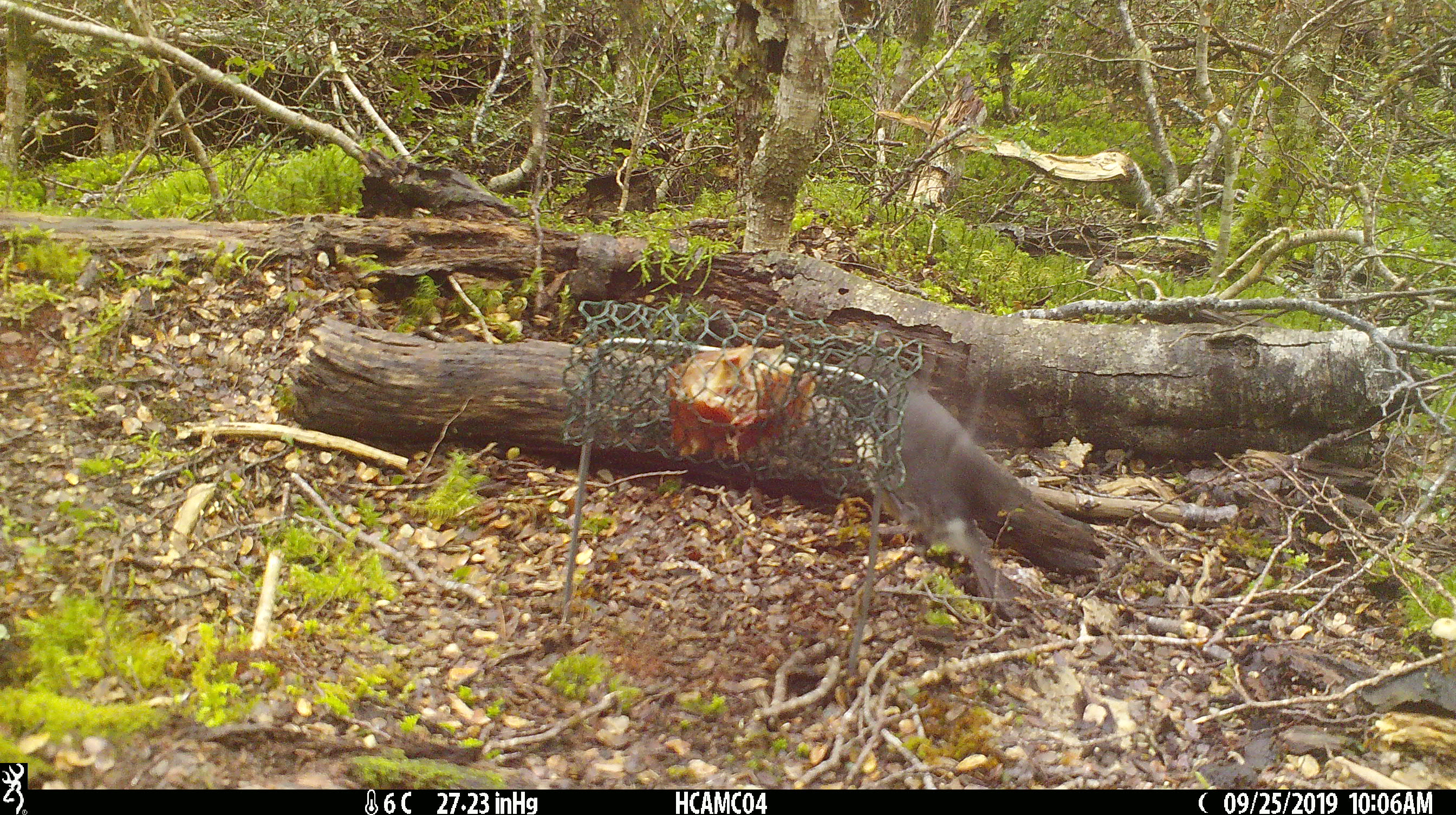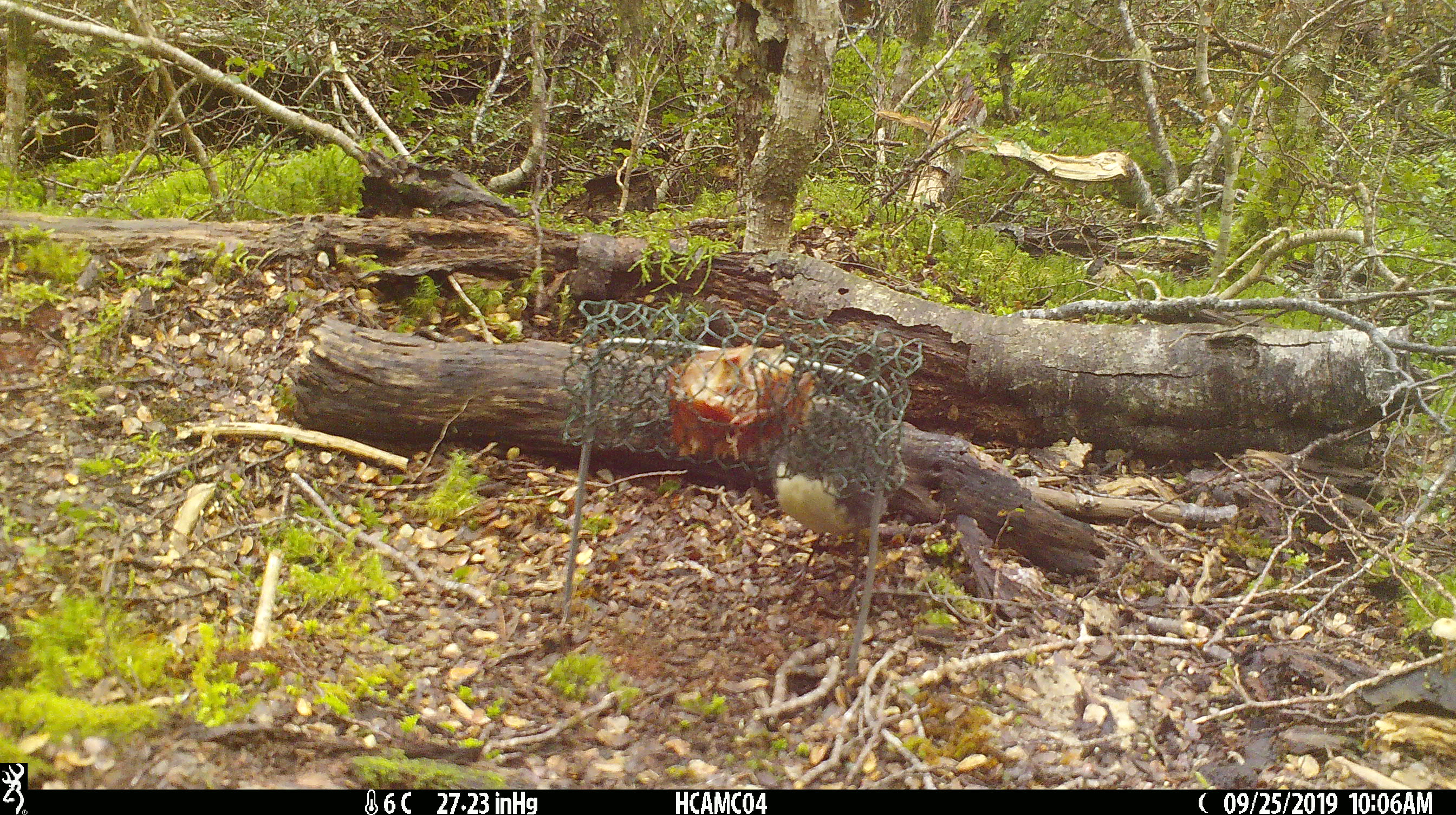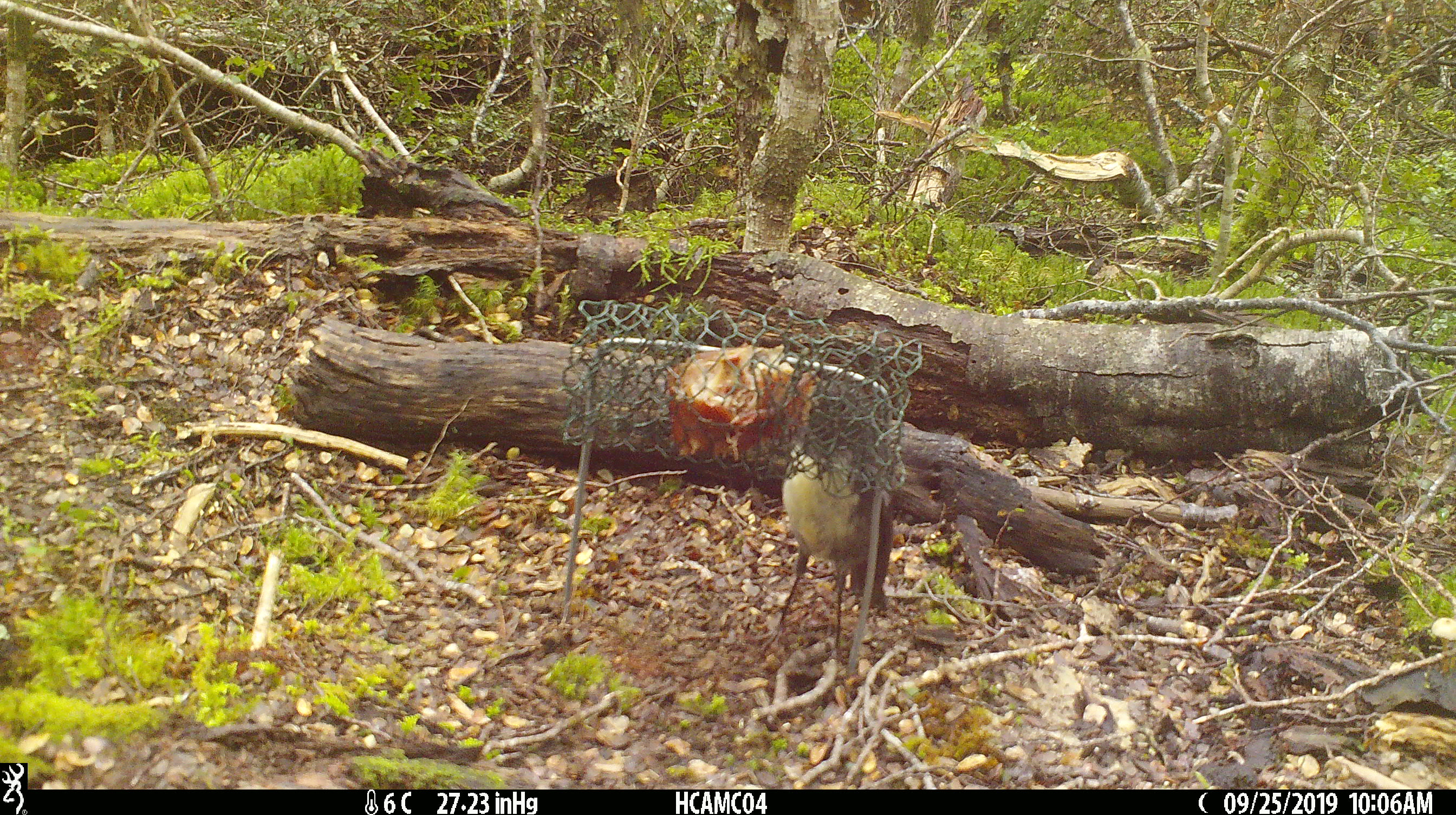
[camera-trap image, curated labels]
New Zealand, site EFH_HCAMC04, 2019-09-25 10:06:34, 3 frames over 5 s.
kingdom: Animalia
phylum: Chordata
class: Aves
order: Passeriformes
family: Petroicidae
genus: Petroica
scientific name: Petroica australis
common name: new zealand robin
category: robin